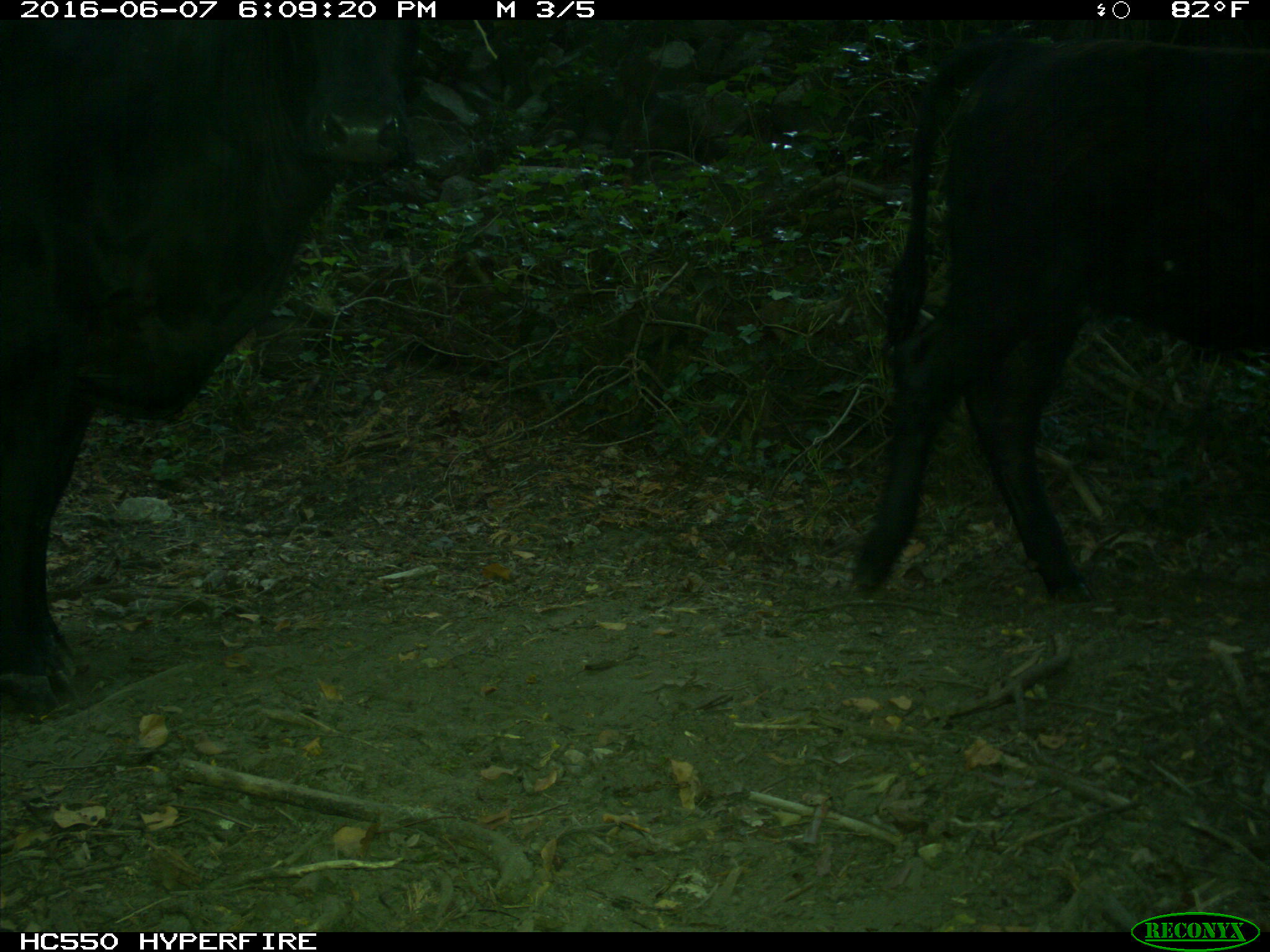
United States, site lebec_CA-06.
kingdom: Animalia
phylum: Chordata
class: Mammalia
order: Artiodactyla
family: Bovidae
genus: Bos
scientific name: Bos taurus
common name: domestic cow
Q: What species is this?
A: Bos taurus (domestic cow).